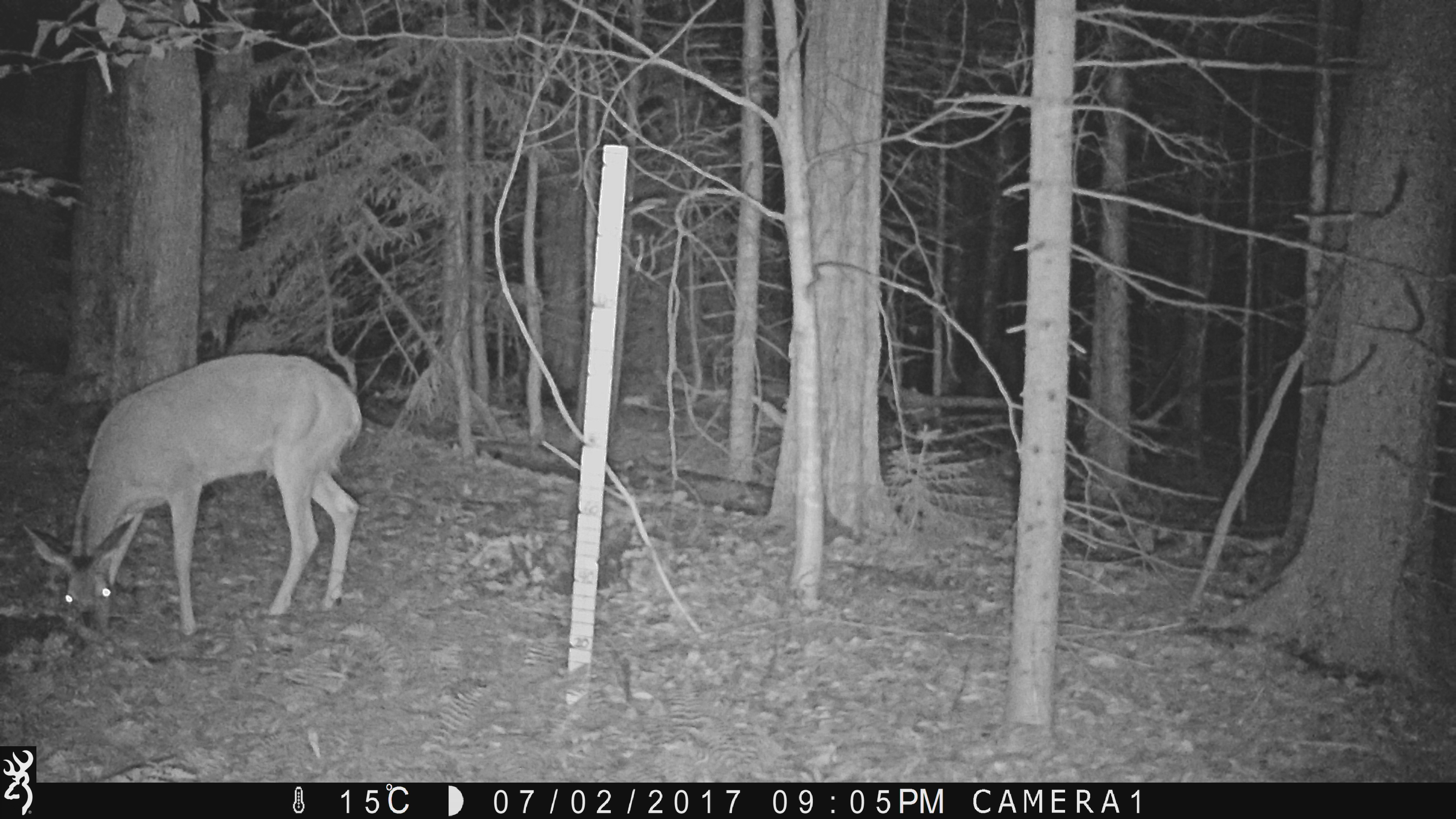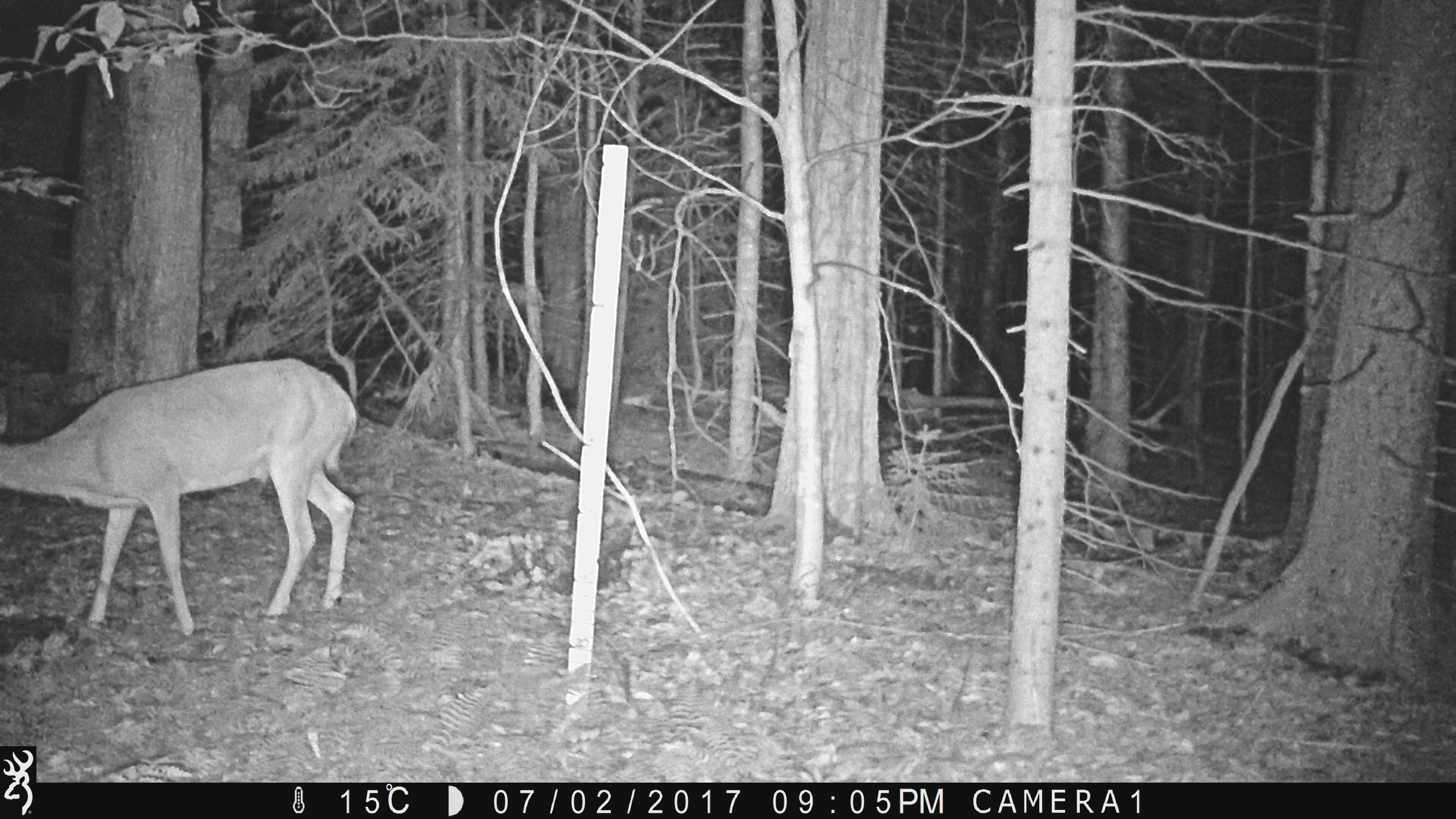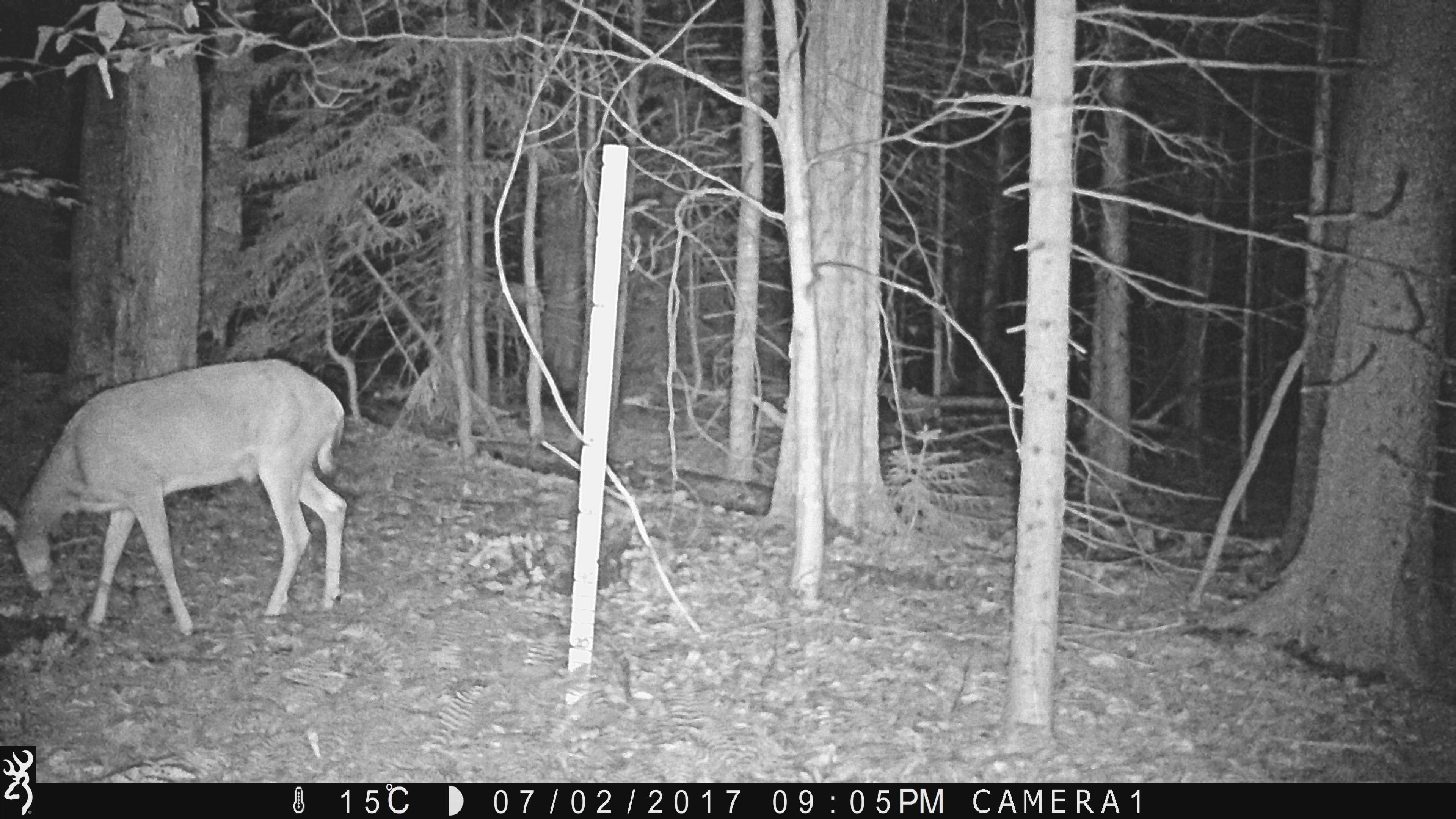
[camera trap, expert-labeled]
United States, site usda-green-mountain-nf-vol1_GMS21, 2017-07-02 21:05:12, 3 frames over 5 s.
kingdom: Animalia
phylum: Chordata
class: Mammalia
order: Artiodactyla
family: Cervidae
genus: Odocoileus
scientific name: Odocoileus virginianus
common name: white-tailed deer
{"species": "white-tailed deer (Odocoileus virginianus)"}